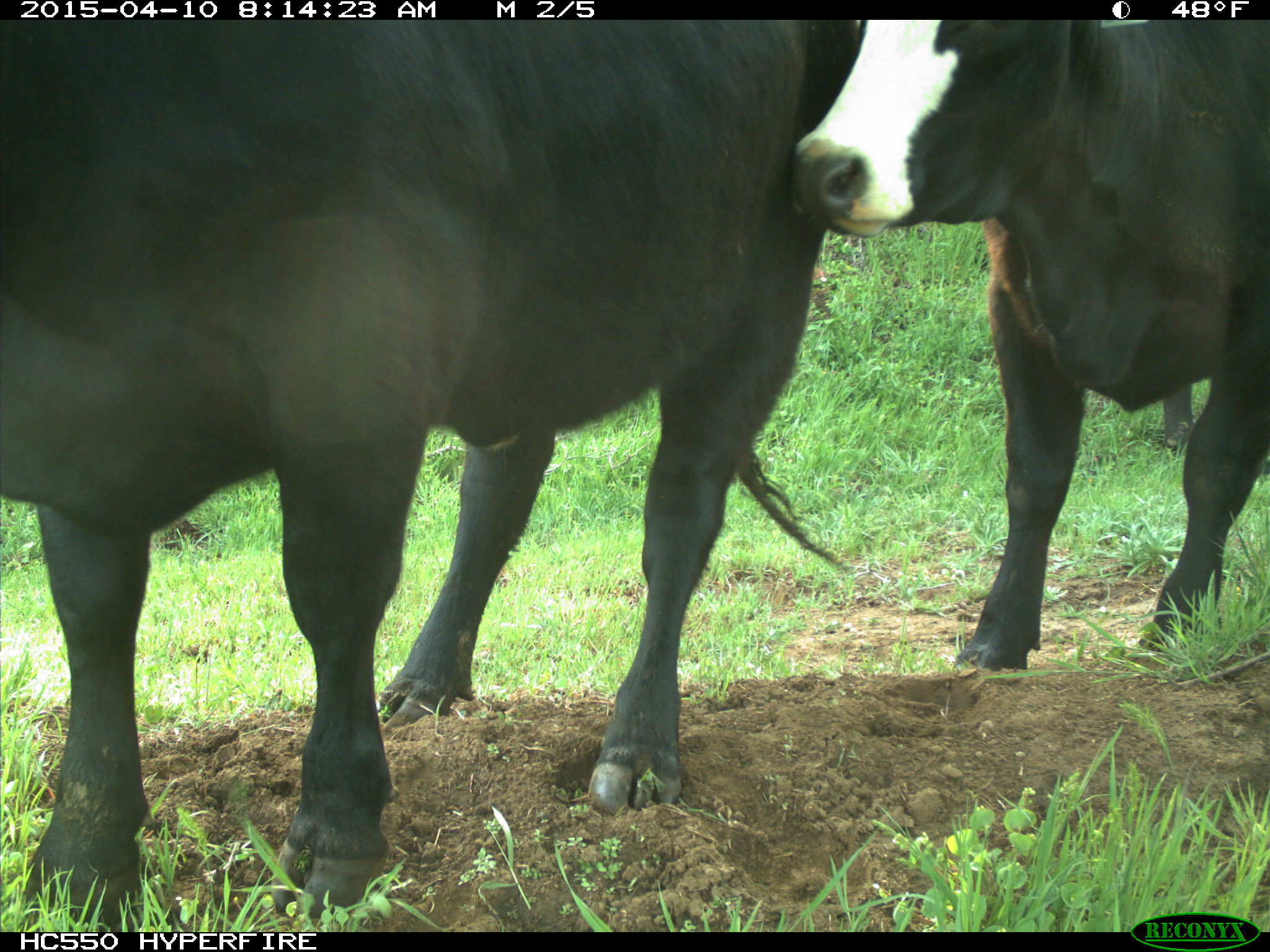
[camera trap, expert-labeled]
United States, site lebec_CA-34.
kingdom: Animalia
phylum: Chordata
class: Mammalia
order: Artiodactyla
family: Bovidae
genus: Bos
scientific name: Bos taurus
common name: domestic cow